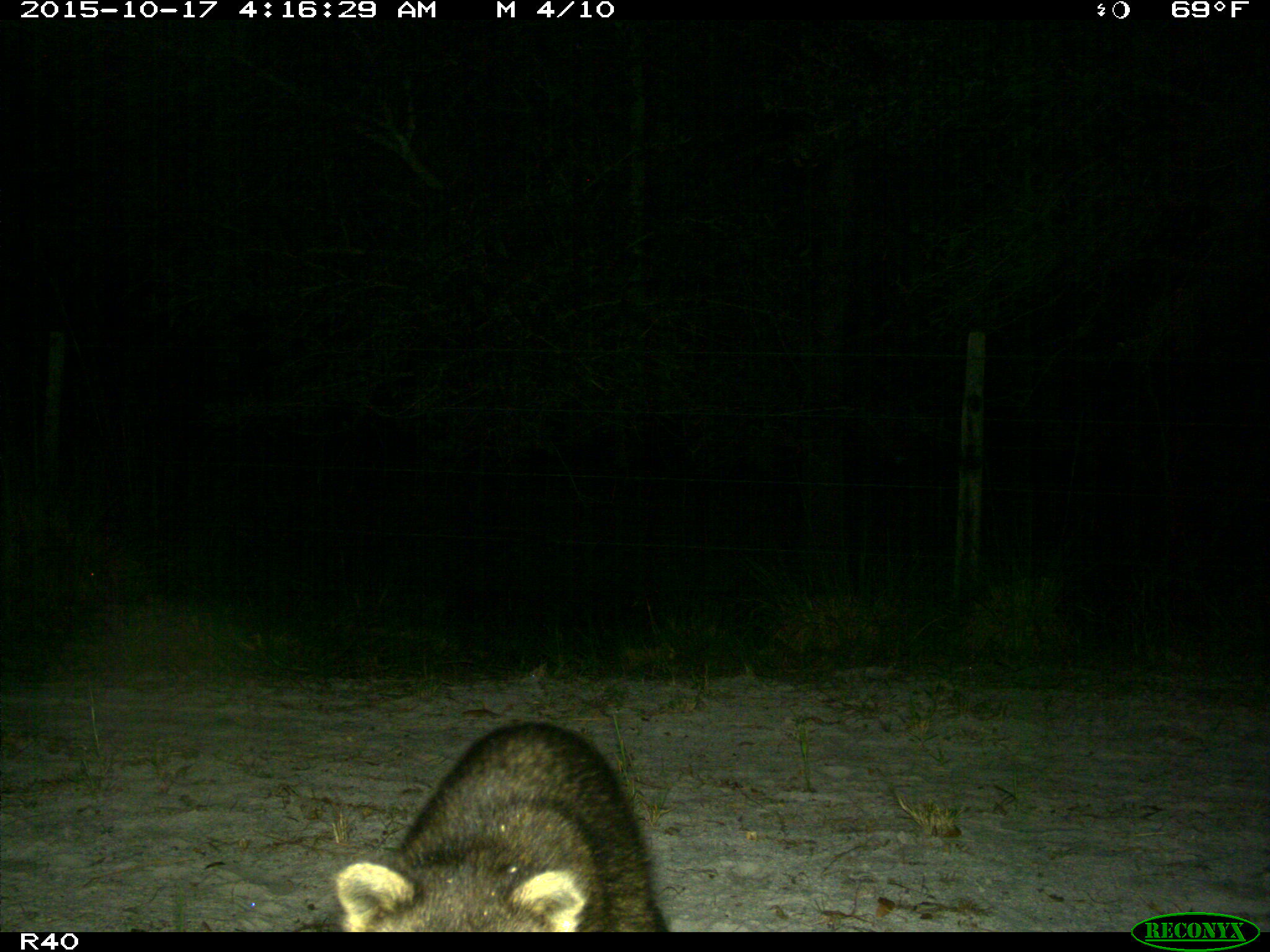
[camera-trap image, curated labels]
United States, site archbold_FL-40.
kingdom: Animalia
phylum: Chordata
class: Mammalia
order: Carnivora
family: Procyonidae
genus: Procyon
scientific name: Procyon lotor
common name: common raccoon